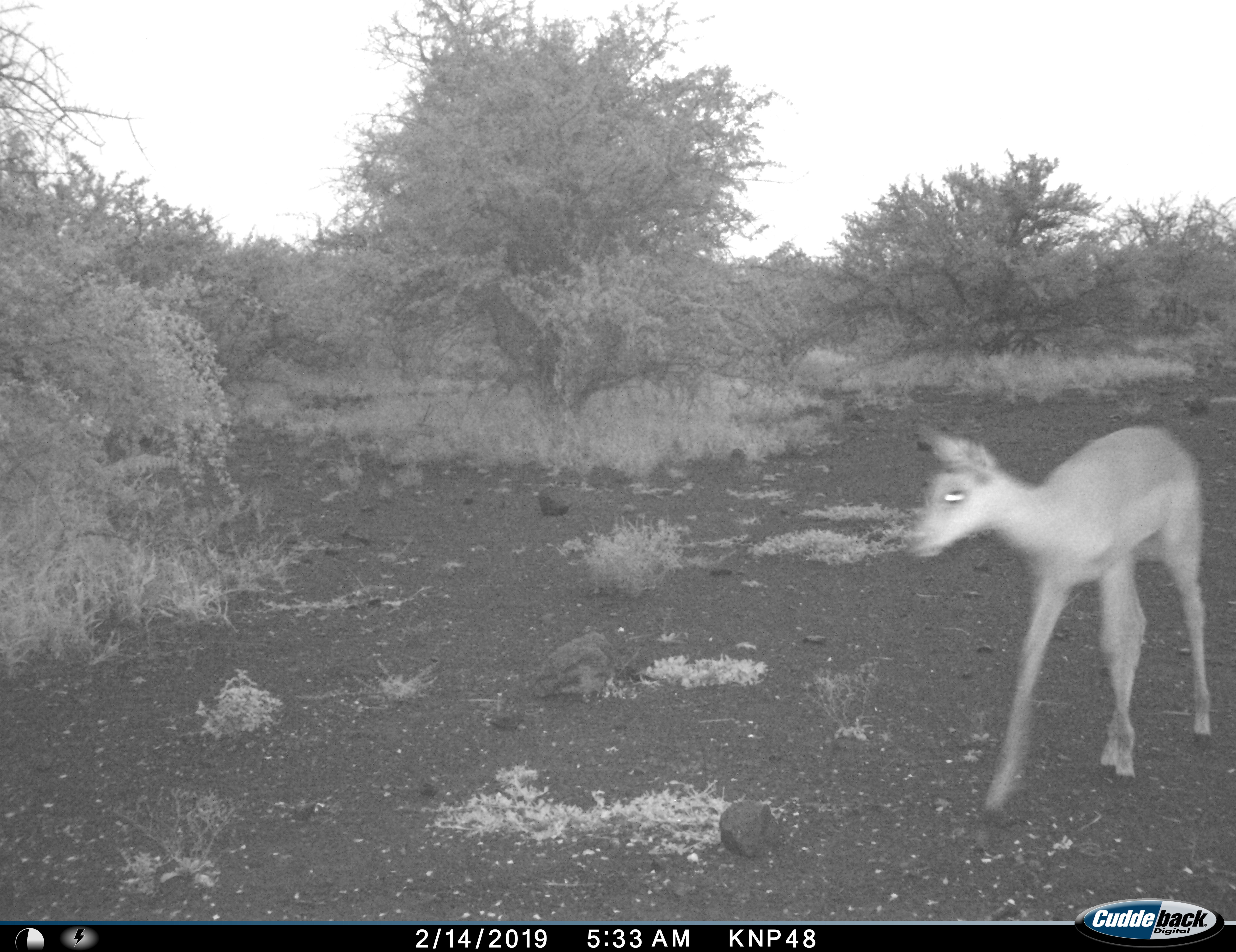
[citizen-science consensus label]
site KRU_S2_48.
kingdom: Animalia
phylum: Chordata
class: Mammalia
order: Artiodactyla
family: Bovidae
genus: Aepyceros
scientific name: Aepyceros melampus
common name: impala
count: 1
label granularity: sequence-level